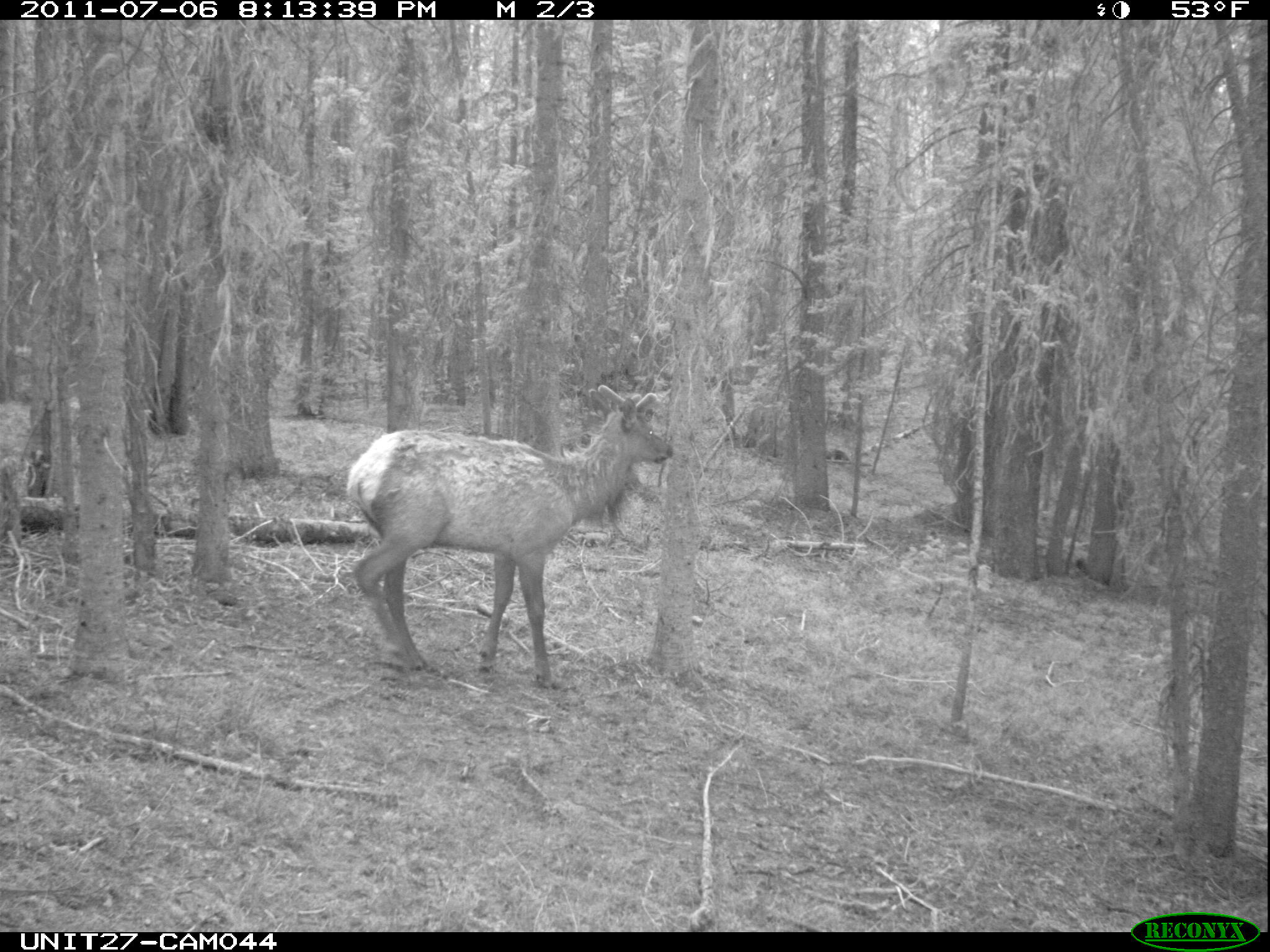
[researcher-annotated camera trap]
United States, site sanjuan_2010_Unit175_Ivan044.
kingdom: Animalia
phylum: Chordata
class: Mammalia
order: Artiodactyla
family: Cervidae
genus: Cervus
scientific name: Cervus elaphus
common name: red deer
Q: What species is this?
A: Cervus elaphus (red deer).